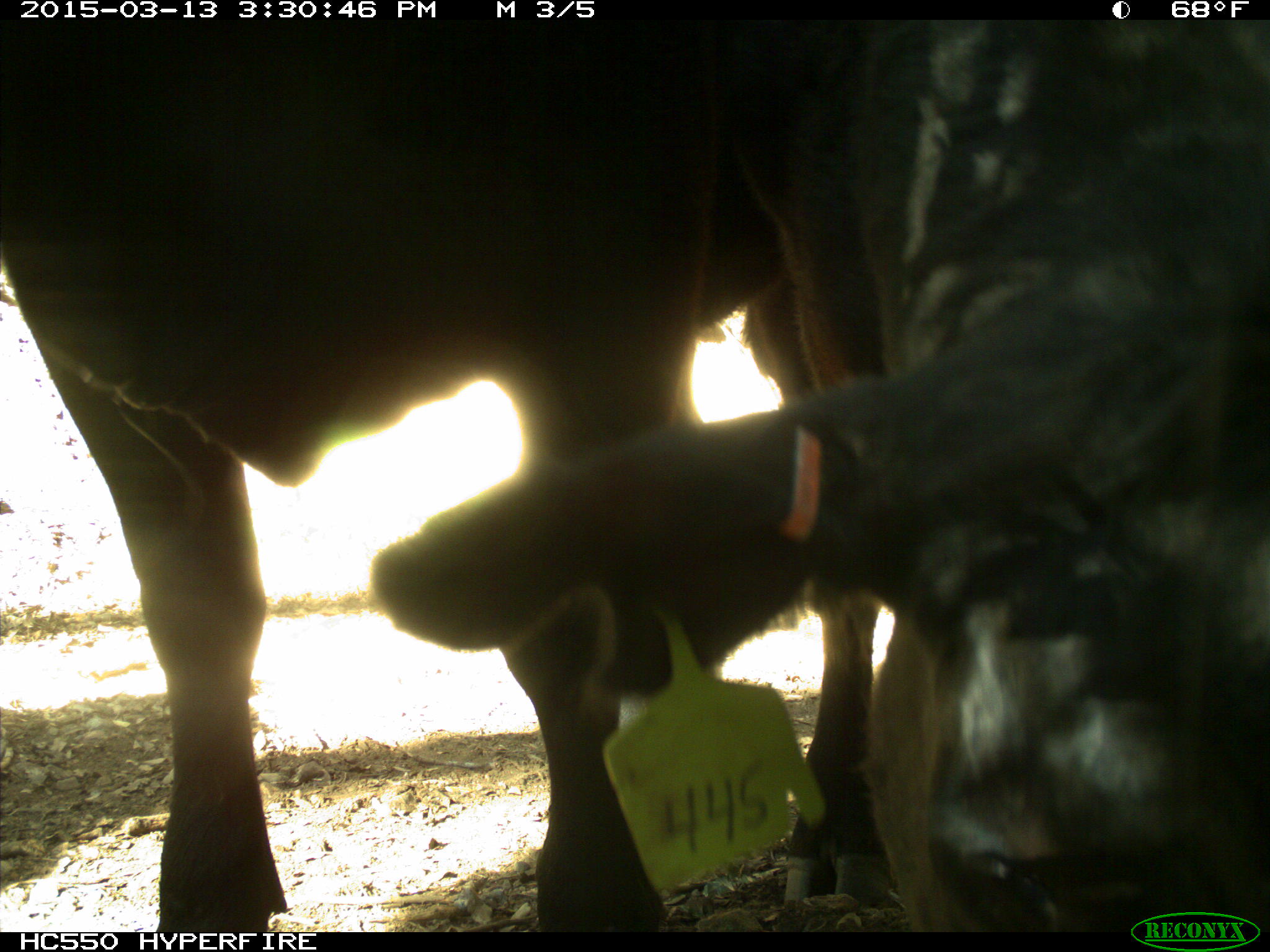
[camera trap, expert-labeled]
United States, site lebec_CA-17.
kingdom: Animalia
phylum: Chordata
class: Mammalia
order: Artiodactyla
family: Bovidae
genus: Bos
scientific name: Bos taurus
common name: domestic cow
Bos taurus (domestic cow).